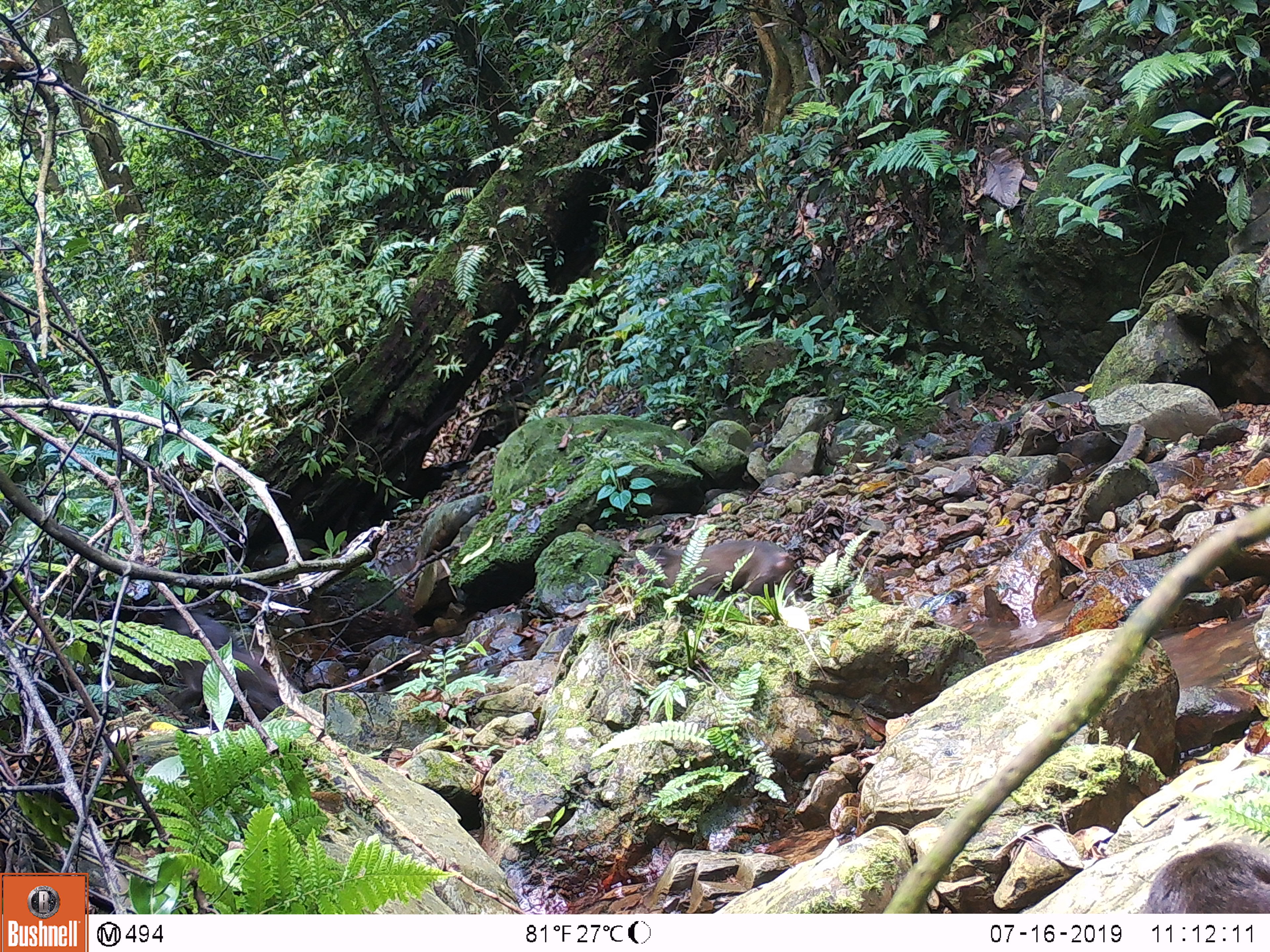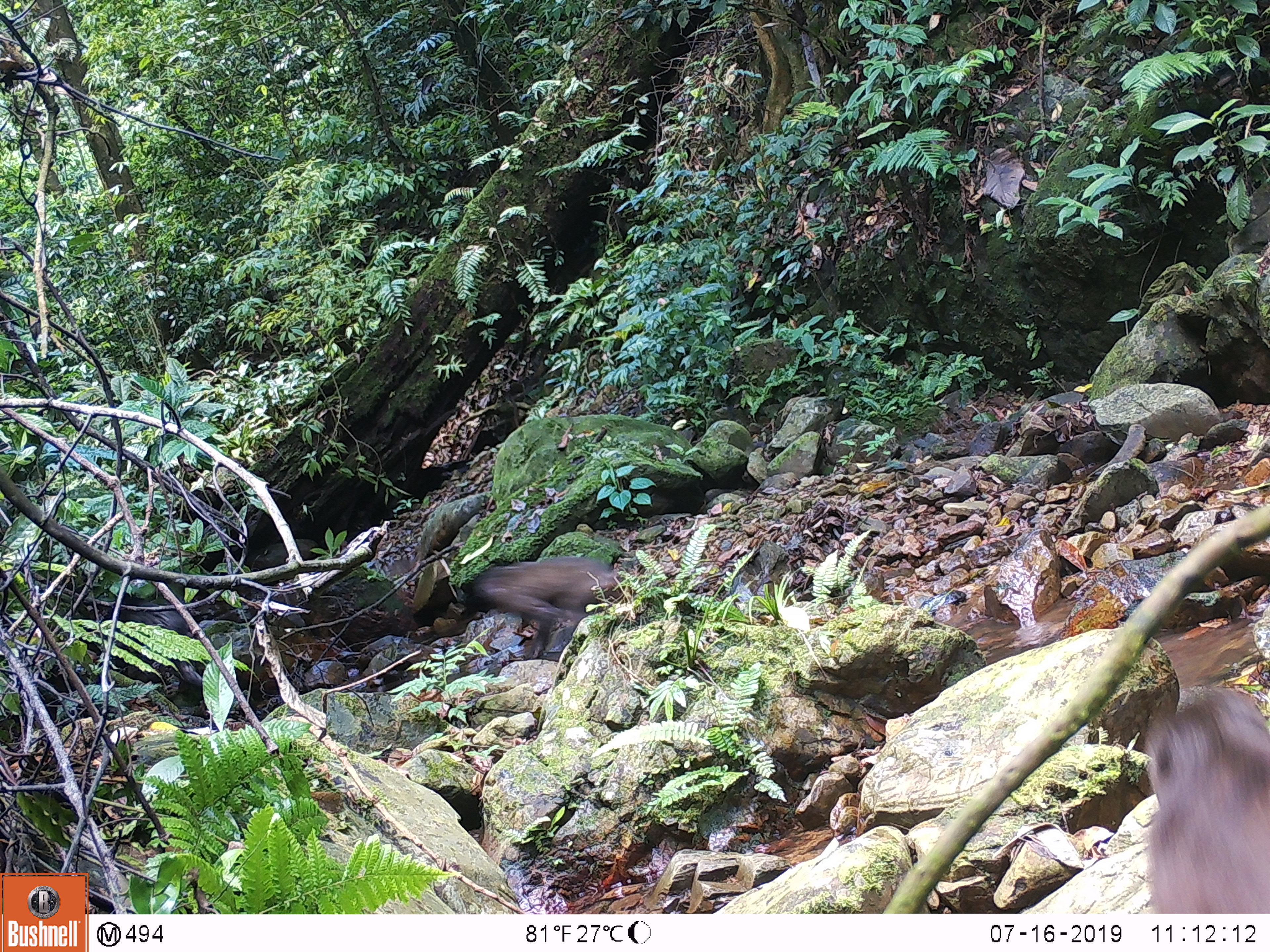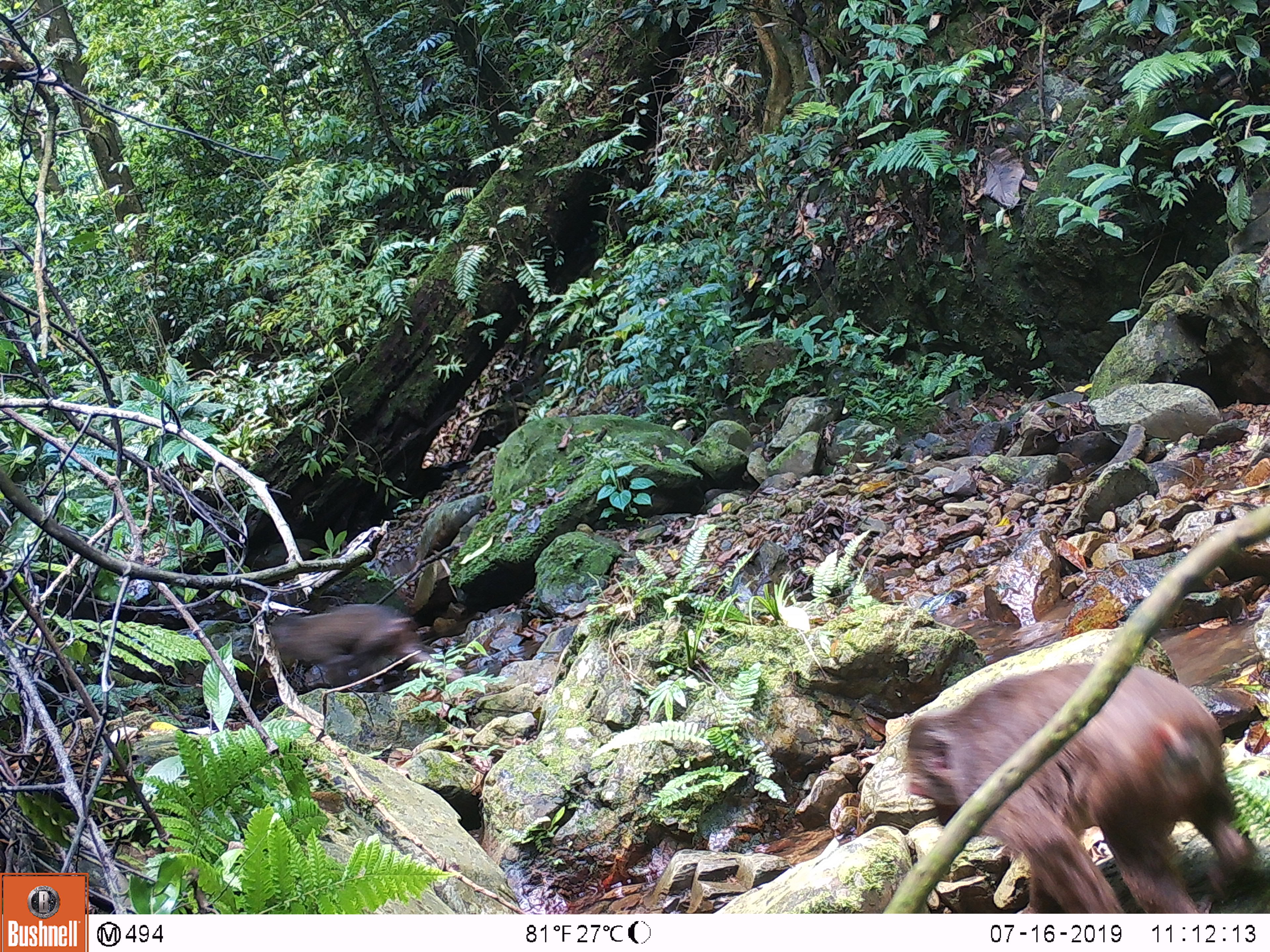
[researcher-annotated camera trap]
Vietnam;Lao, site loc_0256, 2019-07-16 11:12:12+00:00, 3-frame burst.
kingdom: Animalia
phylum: Chordata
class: Mammalia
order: Primates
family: Cercopithecidae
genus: Macaca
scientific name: Macaca arctoides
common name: stump-tailed macaque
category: stump tailed macaque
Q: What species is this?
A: Stump tailed macaque (stump-tailed macaque) (Macaca arctoides).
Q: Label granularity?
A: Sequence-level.